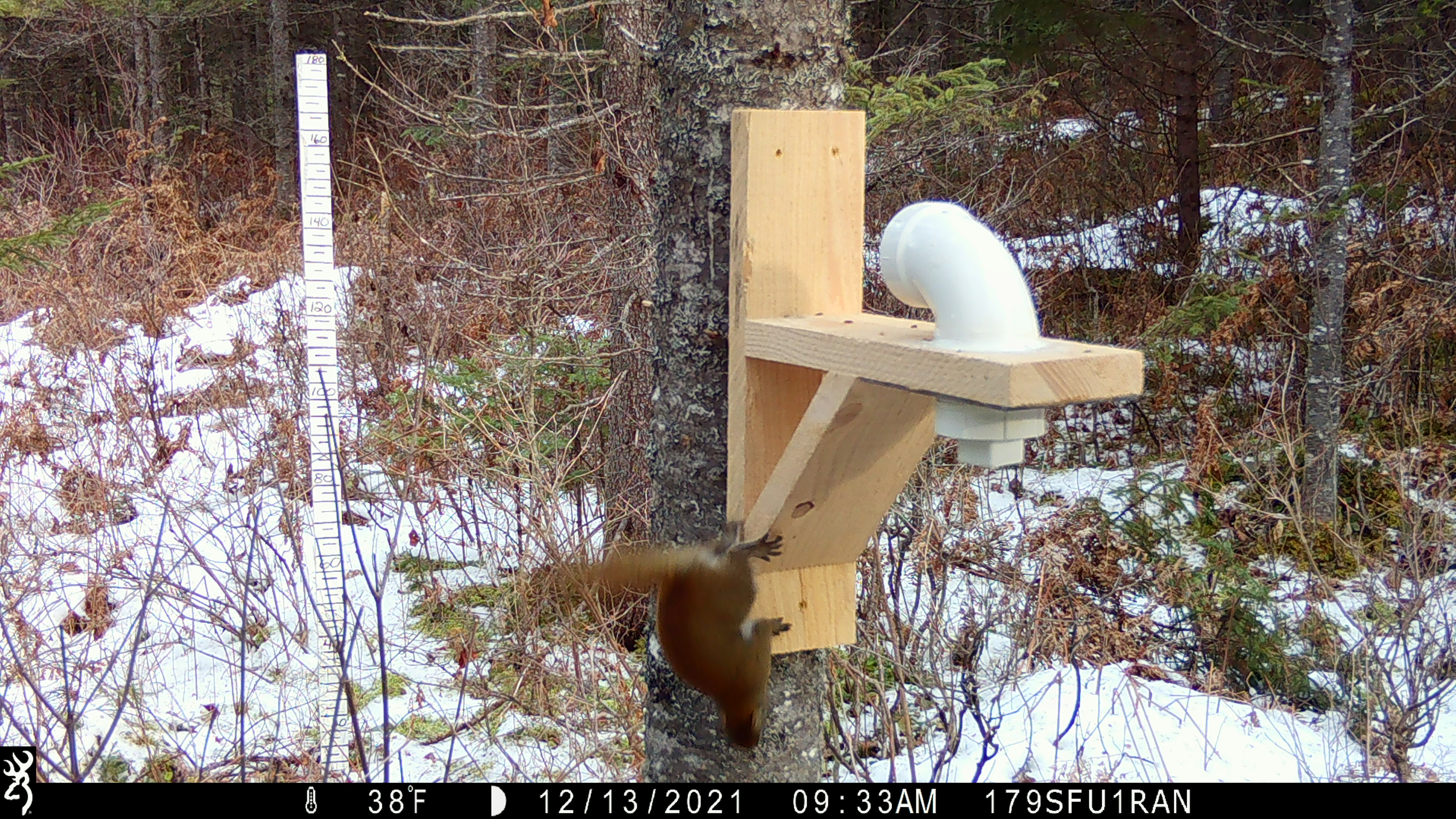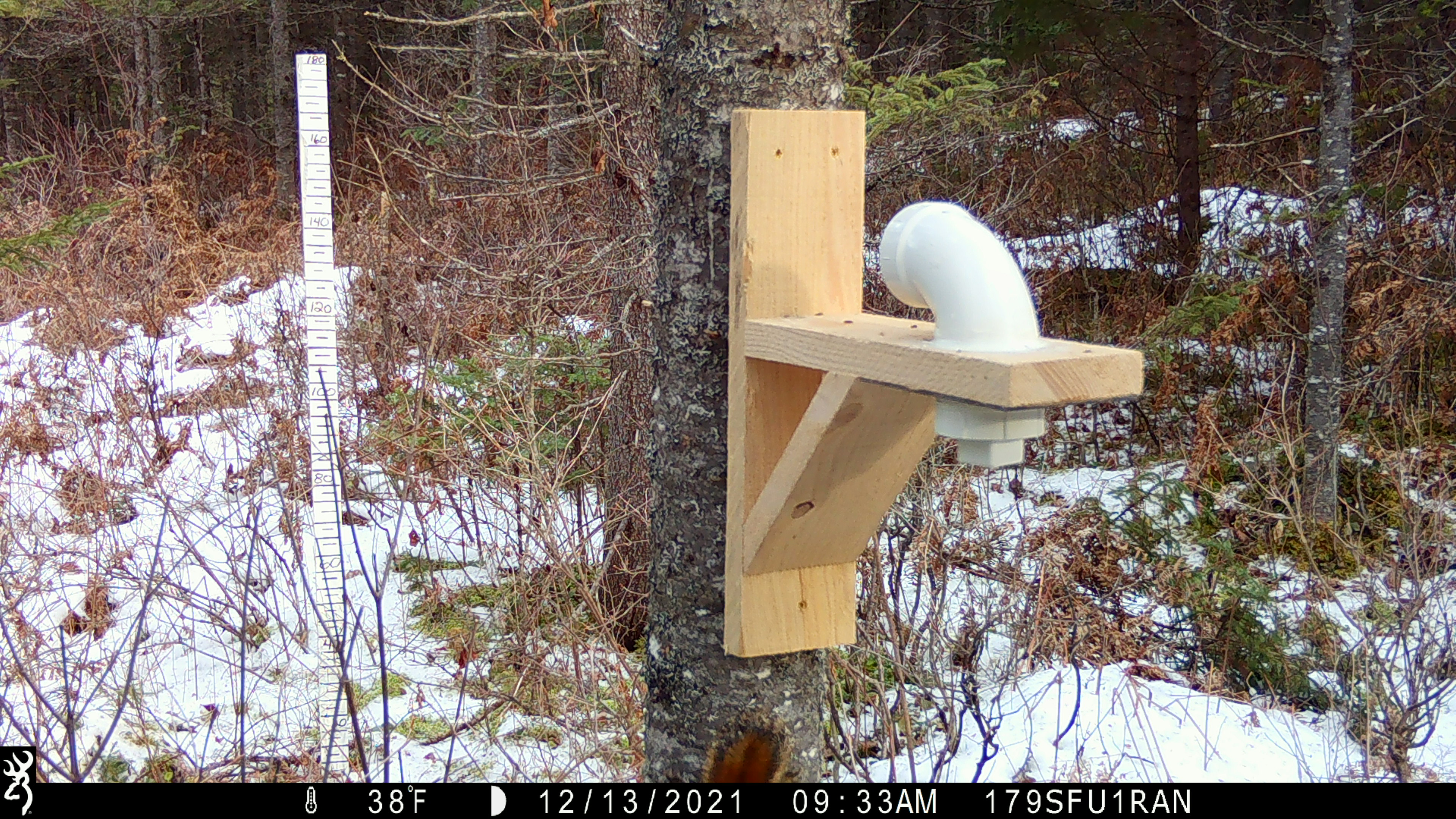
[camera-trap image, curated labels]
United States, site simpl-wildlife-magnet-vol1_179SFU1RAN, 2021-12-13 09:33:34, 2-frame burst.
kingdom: Animalia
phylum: Chordata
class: Mammalia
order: Rodentia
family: Sciuridae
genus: Tamiasciurus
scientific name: Tamiasciurus hudsonicus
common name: red squirrel